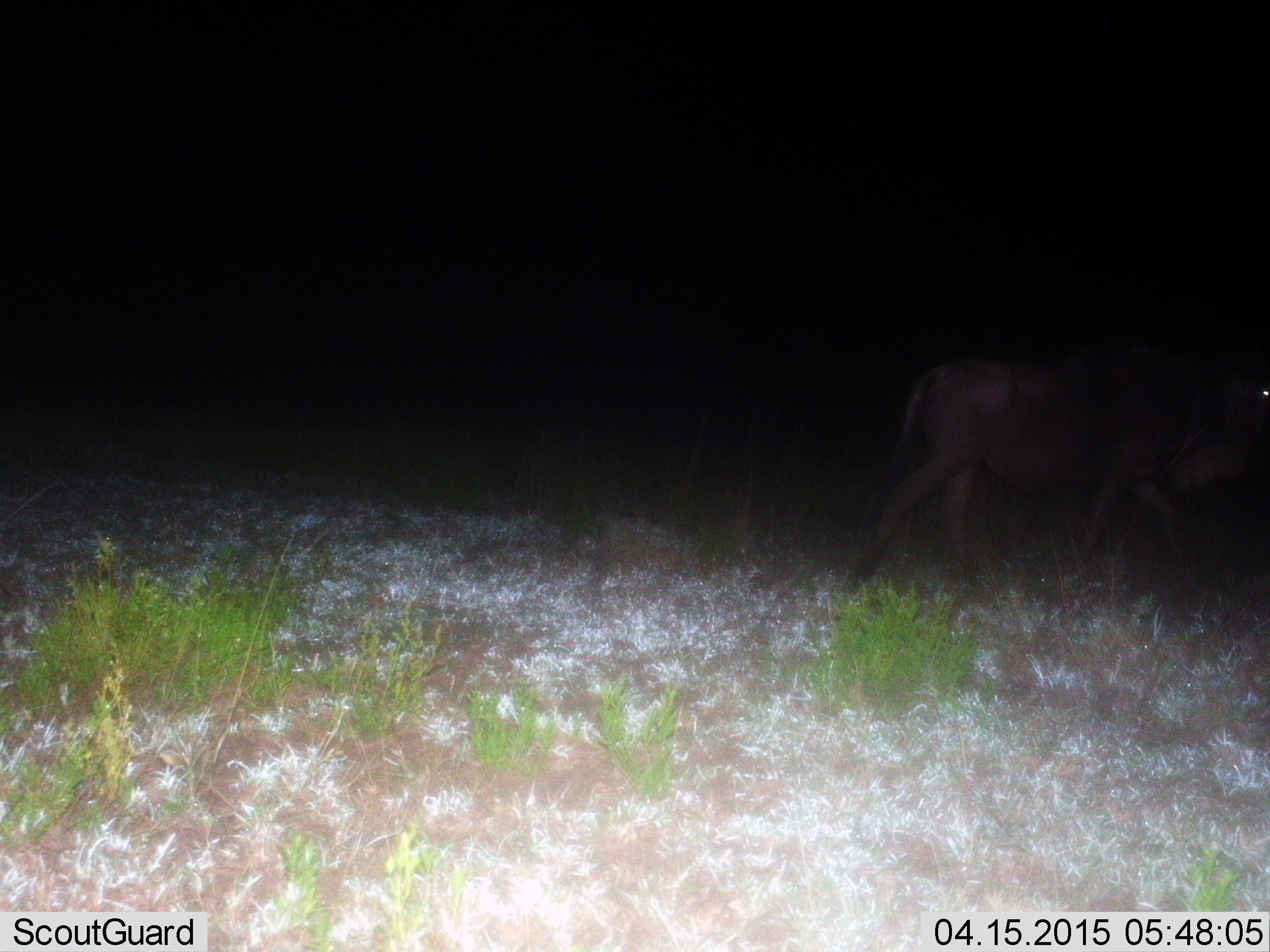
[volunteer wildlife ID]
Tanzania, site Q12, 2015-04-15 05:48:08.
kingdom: Animalia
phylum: Chordata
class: Mammalia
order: Artiodactyla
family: Bovidae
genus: Connochaetes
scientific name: Connochaetes taurinus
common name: blue wildebeest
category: wildebeest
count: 1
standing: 0%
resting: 0%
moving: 100%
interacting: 0%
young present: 0%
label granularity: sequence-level